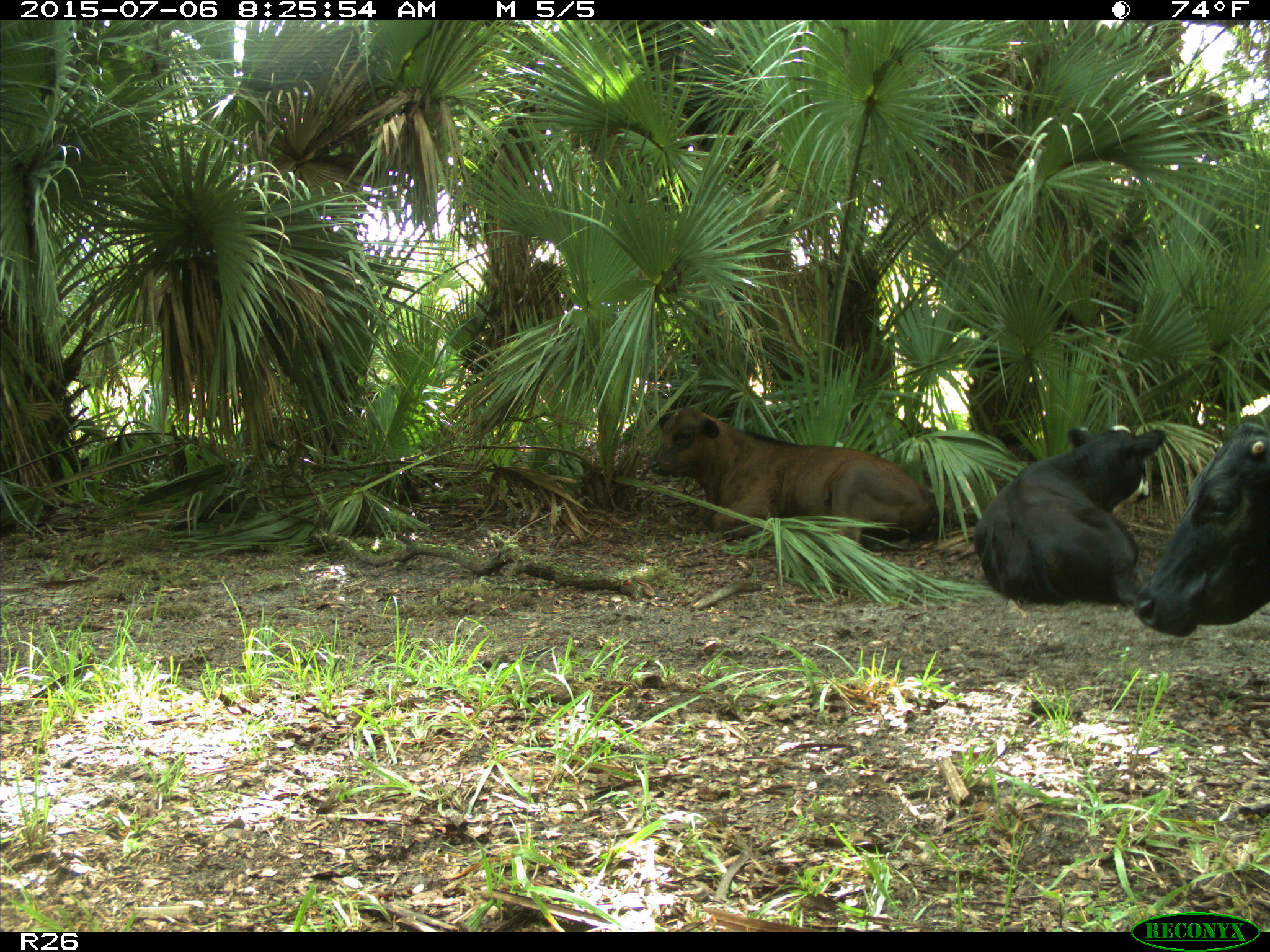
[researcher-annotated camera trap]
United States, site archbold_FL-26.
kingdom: Animalia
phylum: Chordata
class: Mammalia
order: Artiodactyla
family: Bovidae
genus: Bos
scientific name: Bos taurus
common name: domestic cow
Bos taurus (domestic cow).